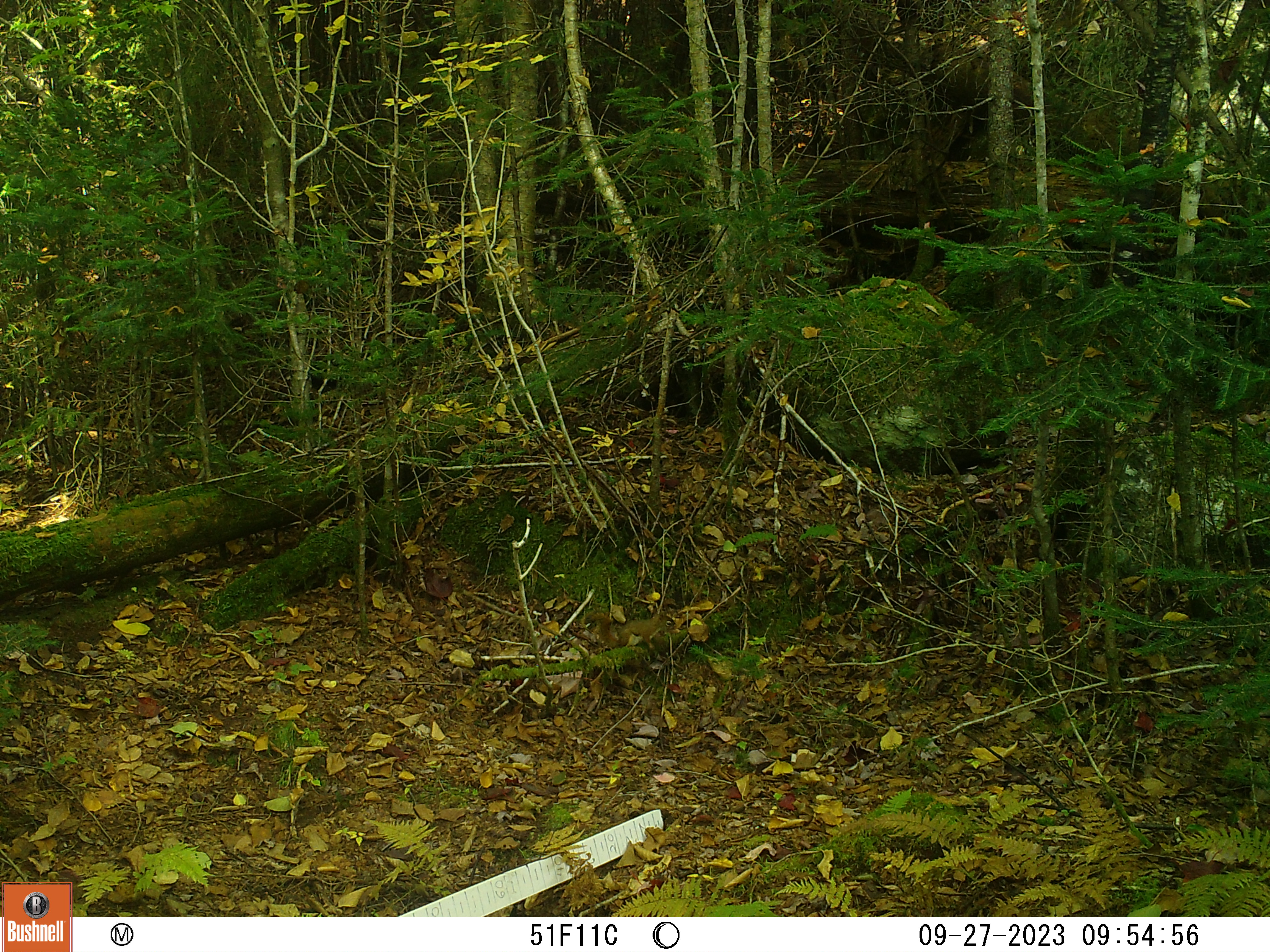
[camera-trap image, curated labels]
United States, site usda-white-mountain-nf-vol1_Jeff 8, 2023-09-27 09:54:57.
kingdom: Animalia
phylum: Chordata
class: Mammalia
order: Rodentia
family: Sciuridae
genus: Tamiasciurus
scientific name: Tamiasciurus hudsonicus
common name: red squirrel